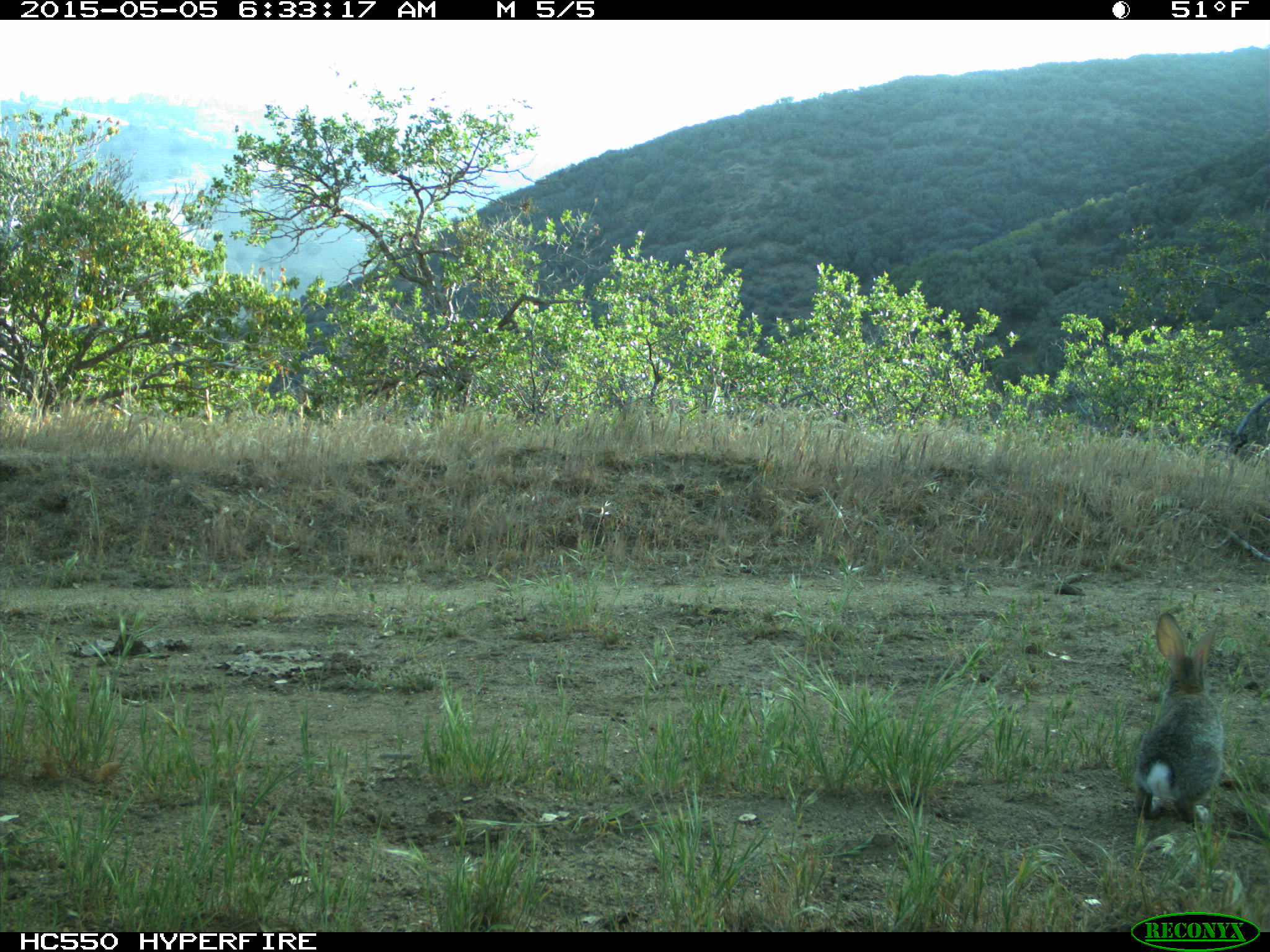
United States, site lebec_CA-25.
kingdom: Animalia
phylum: Chordata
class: Mammalia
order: Lagomorpha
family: Leporidae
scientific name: Leporidae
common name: rabbits and hares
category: unidentified rabbit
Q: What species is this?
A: Unidentified rabbit (rabbits and hares) (Leporidae).